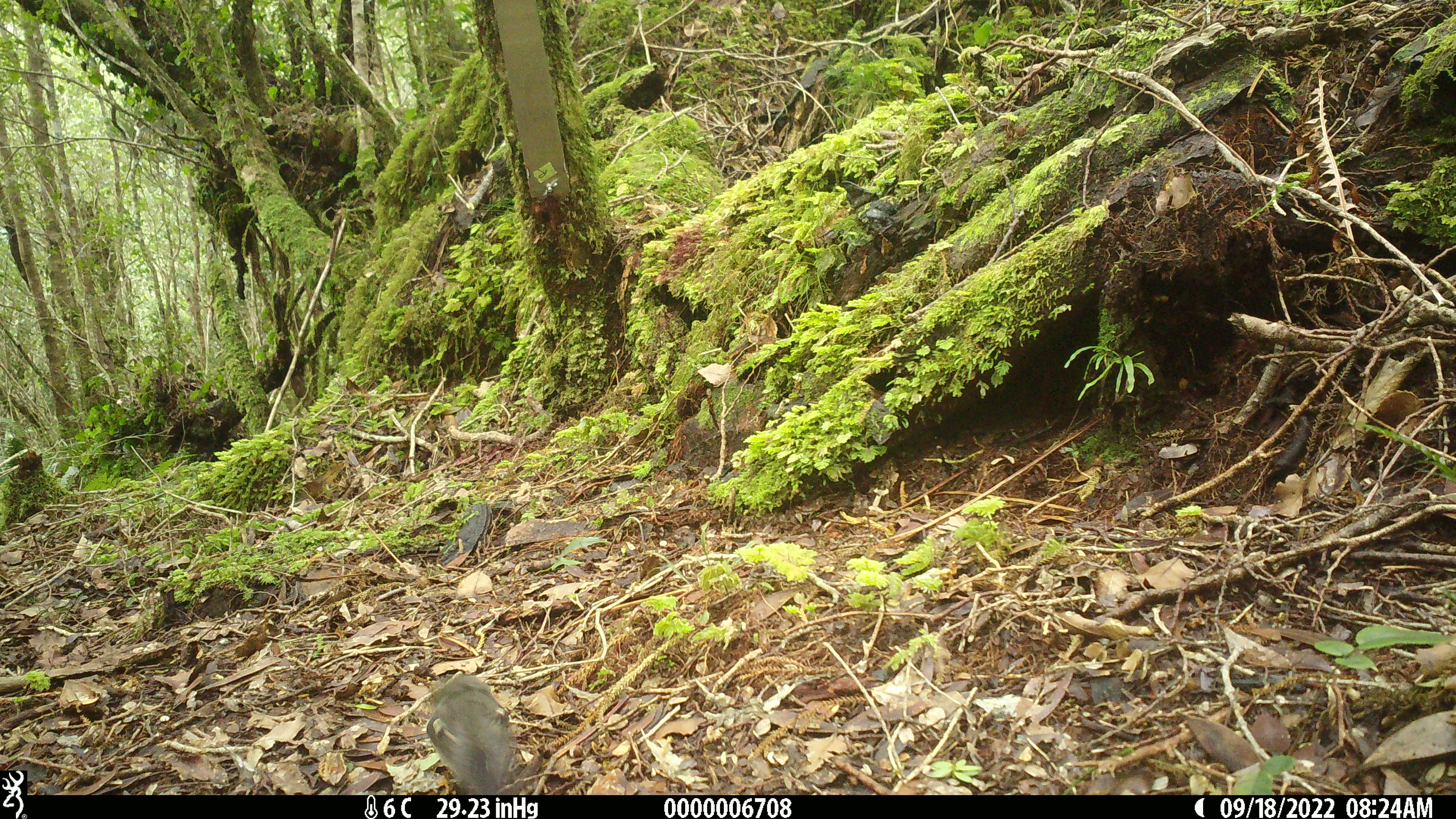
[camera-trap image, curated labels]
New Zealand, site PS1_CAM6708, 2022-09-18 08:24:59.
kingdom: Animalia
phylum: Chordata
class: Aves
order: Passeriformes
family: Petroicidae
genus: Petroica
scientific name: Petroica macrocephala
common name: tomtit